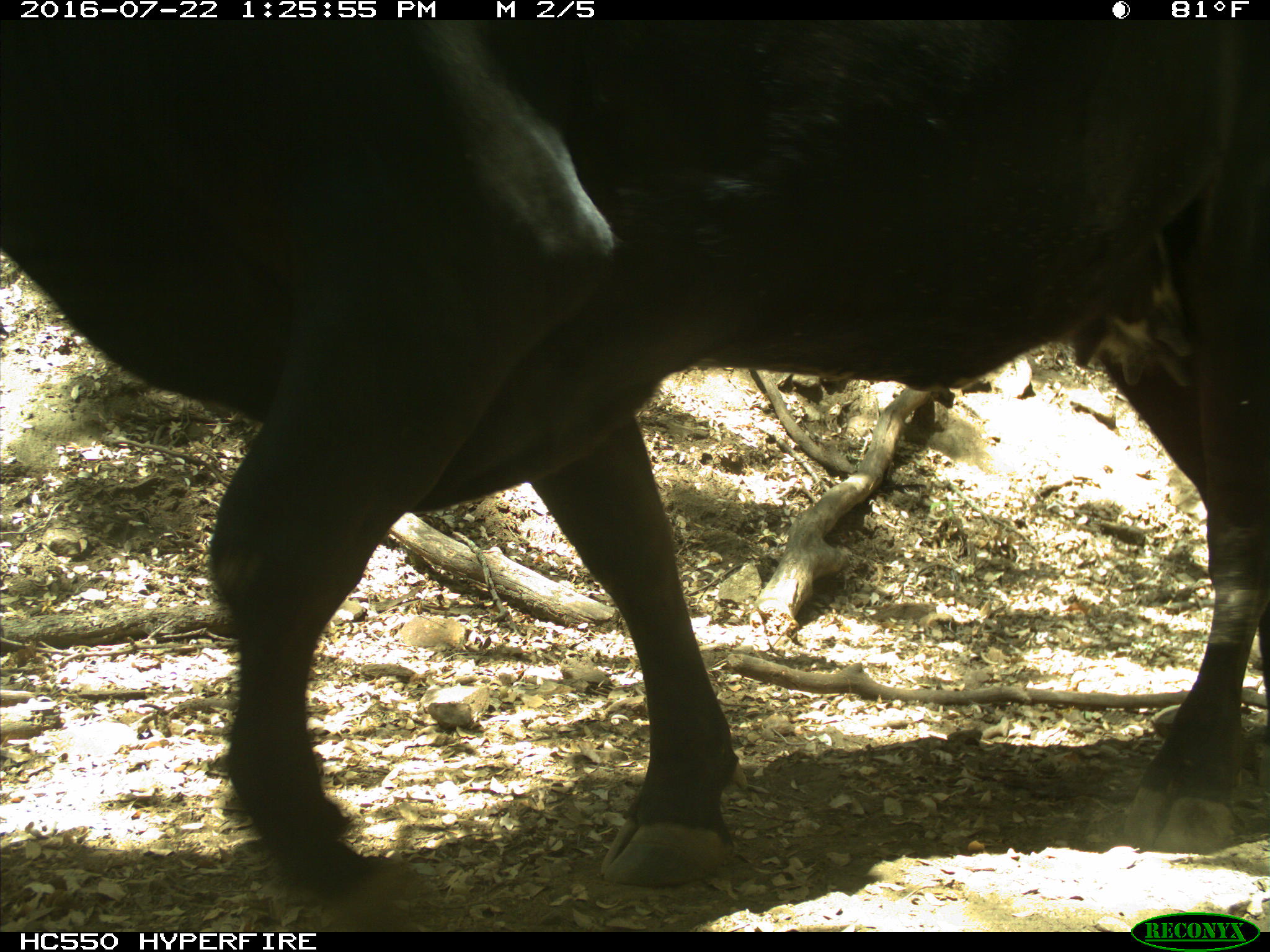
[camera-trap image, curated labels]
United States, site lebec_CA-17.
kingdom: Animalia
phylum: Chordata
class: Mammalia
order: Artiodactyla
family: Bovidae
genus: Bos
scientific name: Bos taurus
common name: domestic cow